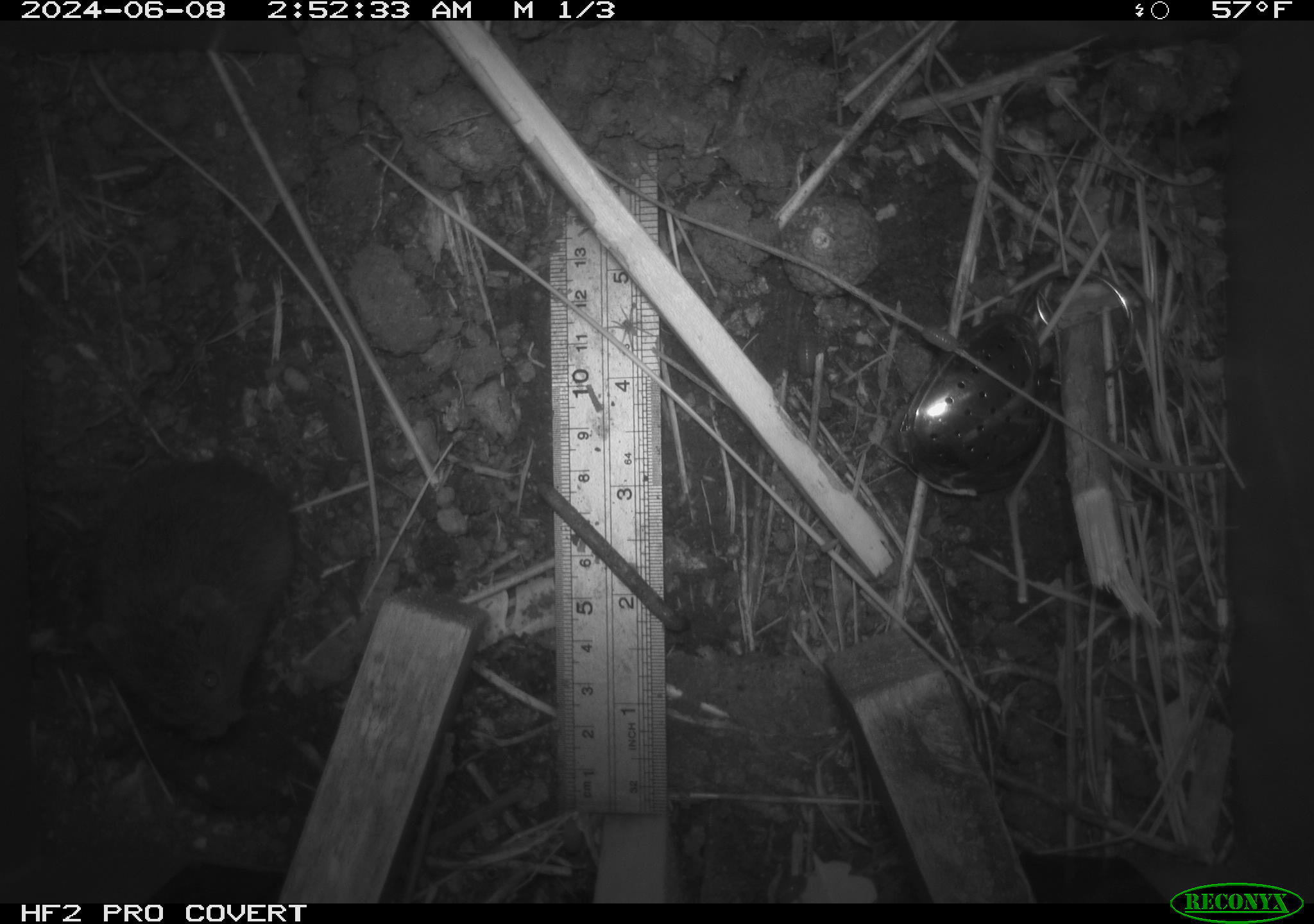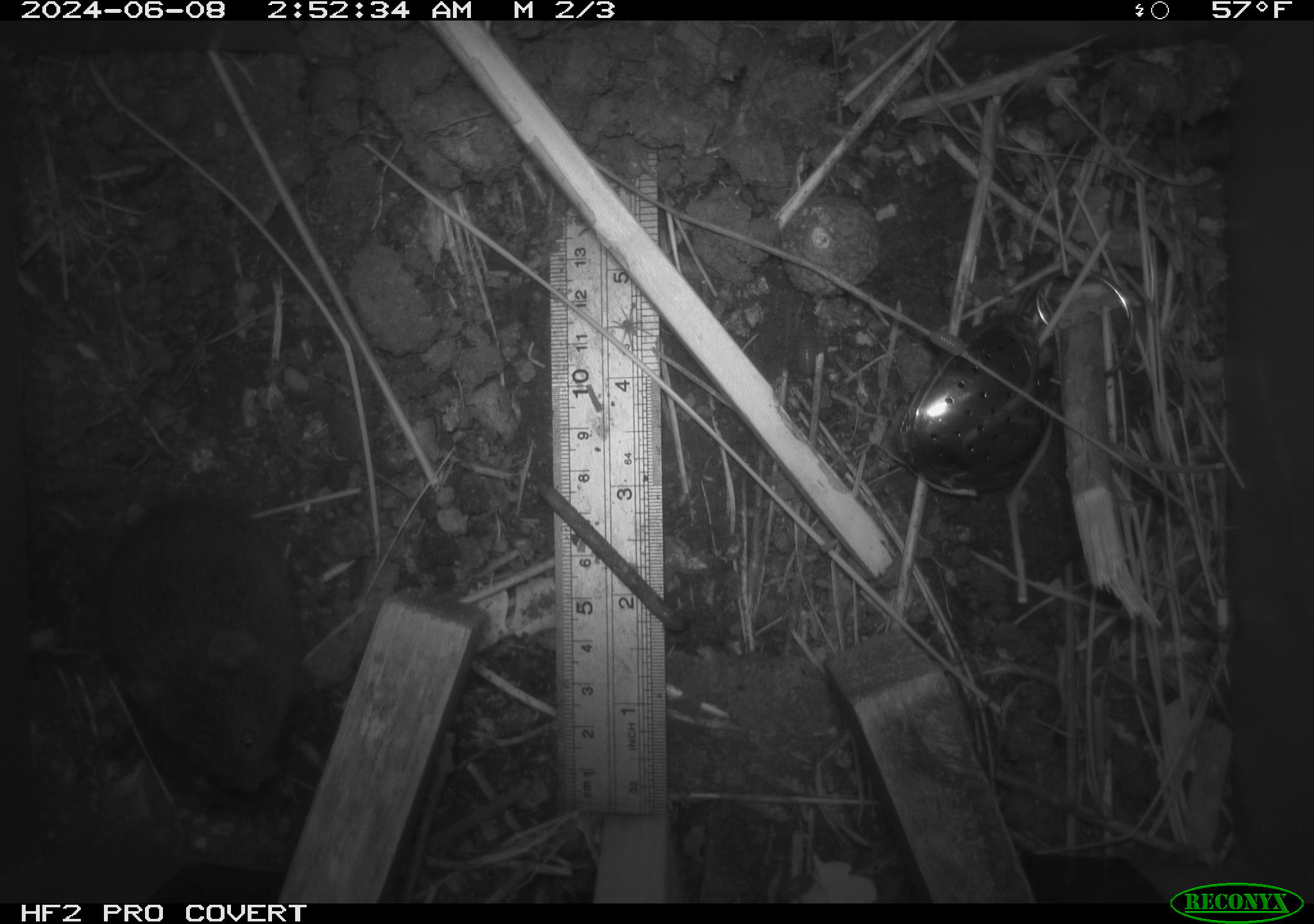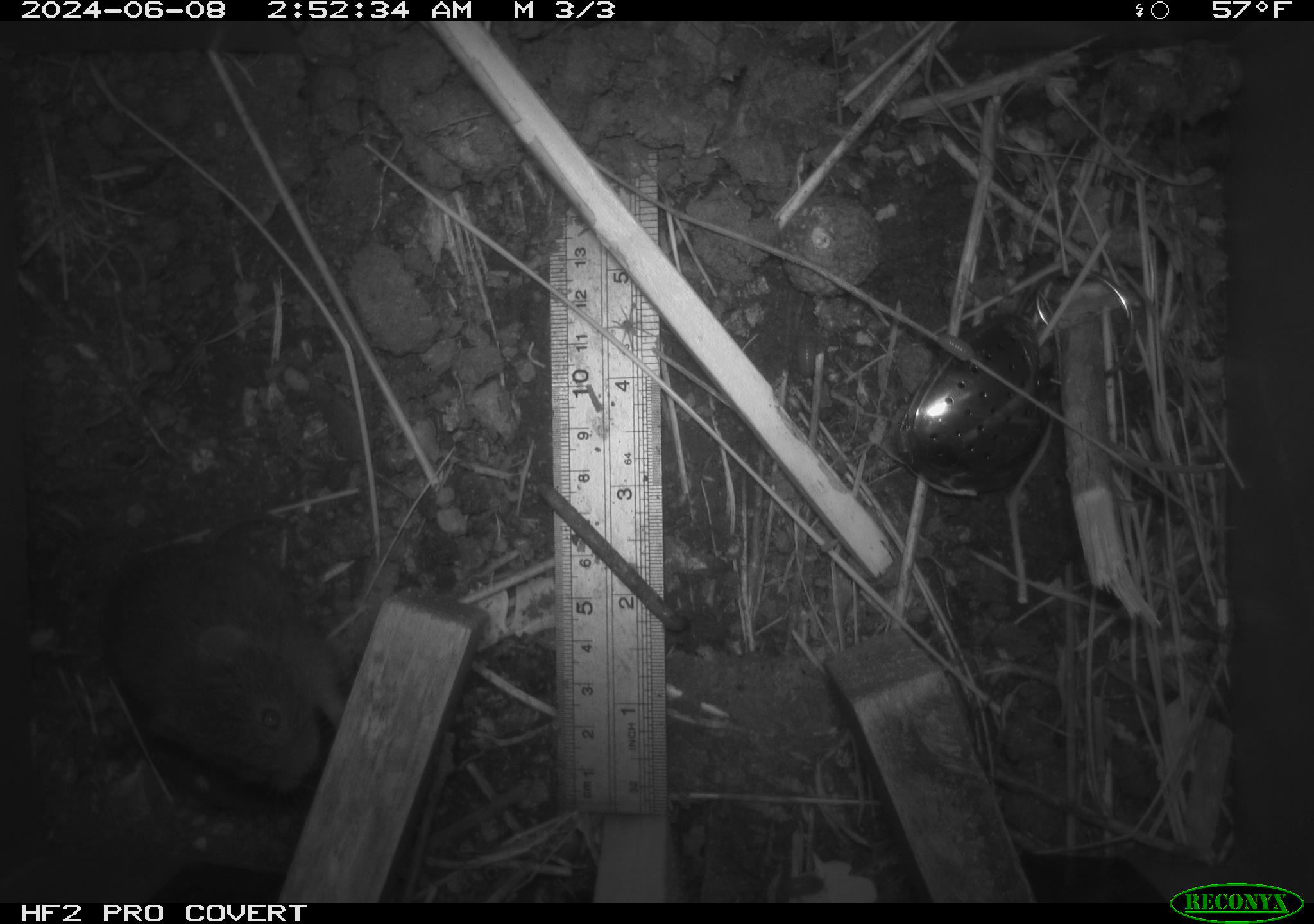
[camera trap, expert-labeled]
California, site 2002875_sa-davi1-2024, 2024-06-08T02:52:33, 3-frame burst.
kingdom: Animalia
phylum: Chordata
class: Mammalia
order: Rodentia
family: Cricetidae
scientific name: Arvicolinae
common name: voles, lemmings, and muskrats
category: arvicolinae subfamily